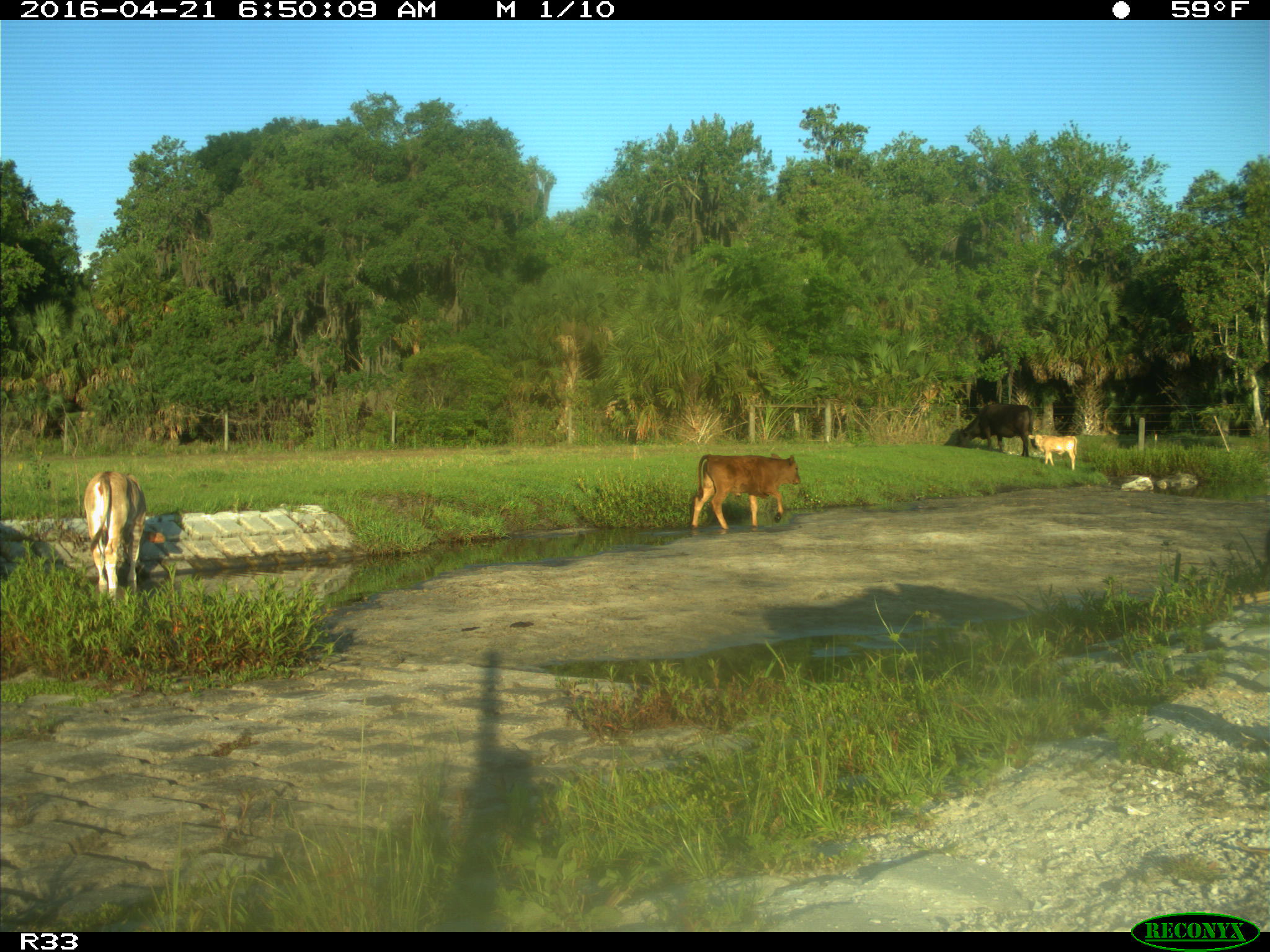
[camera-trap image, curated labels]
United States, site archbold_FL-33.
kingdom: Animalia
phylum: Chordata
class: Mammalia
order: Artiodactyla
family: Bovidae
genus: Bos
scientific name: Bos taurus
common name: domestic cow